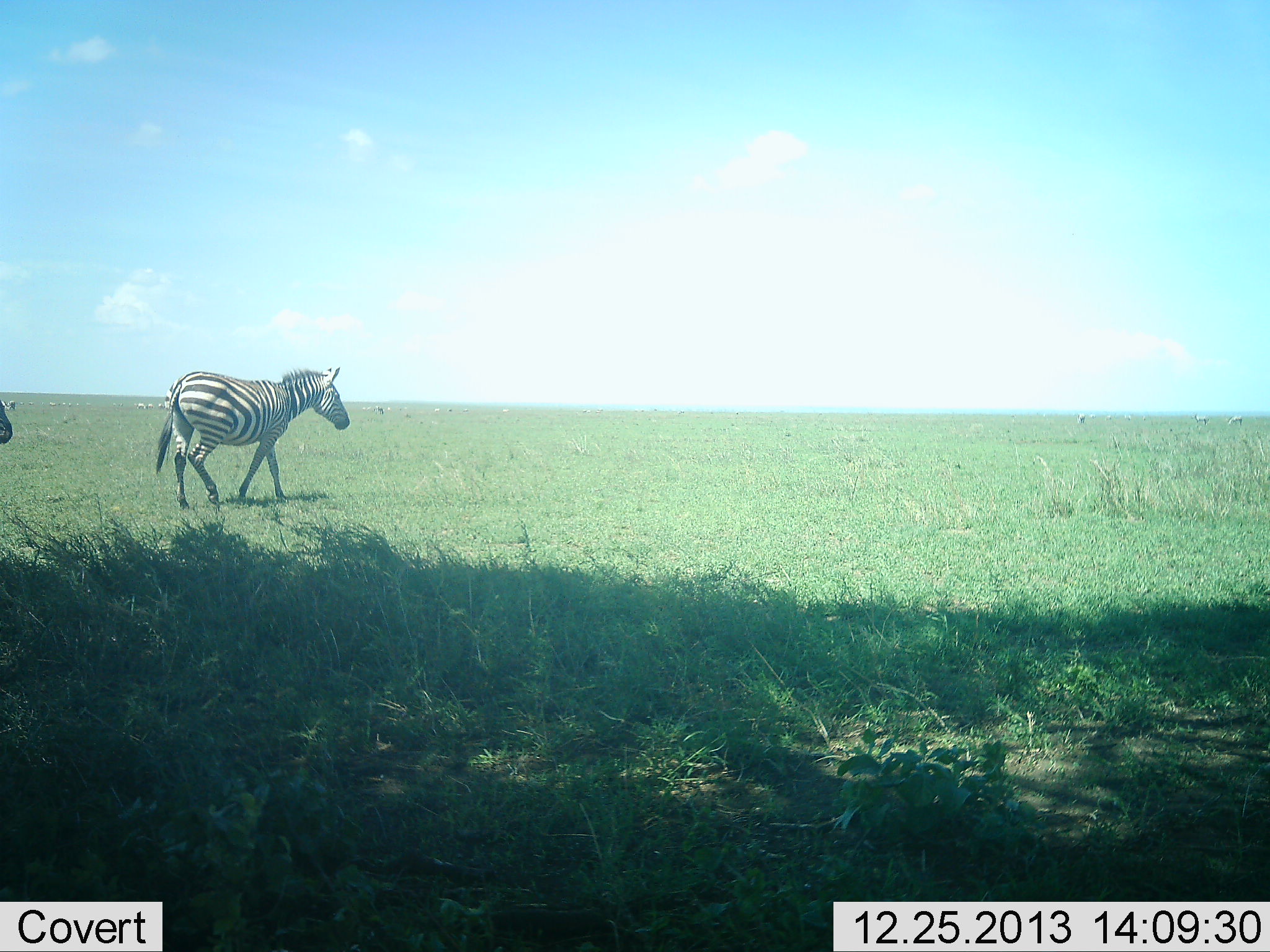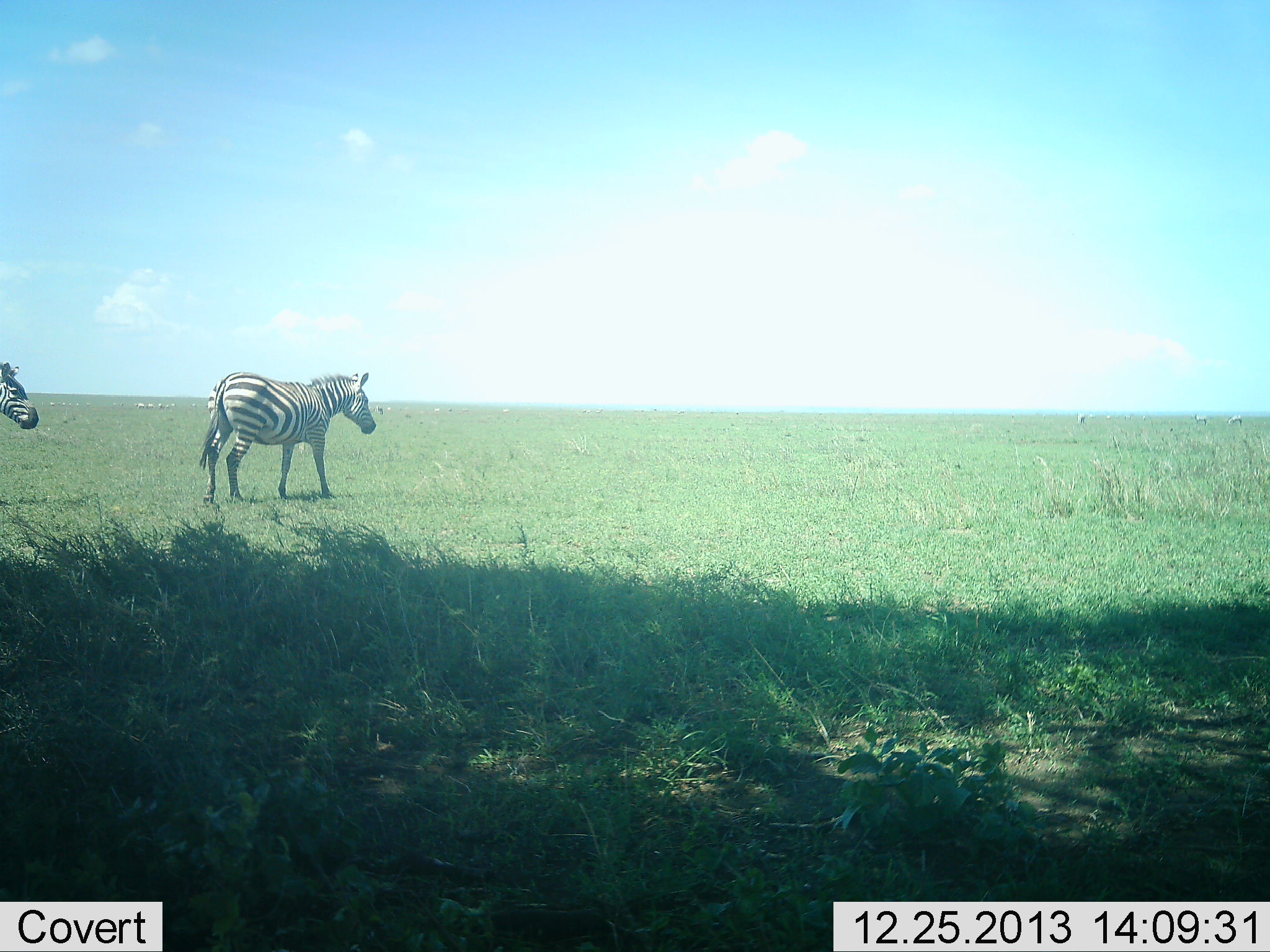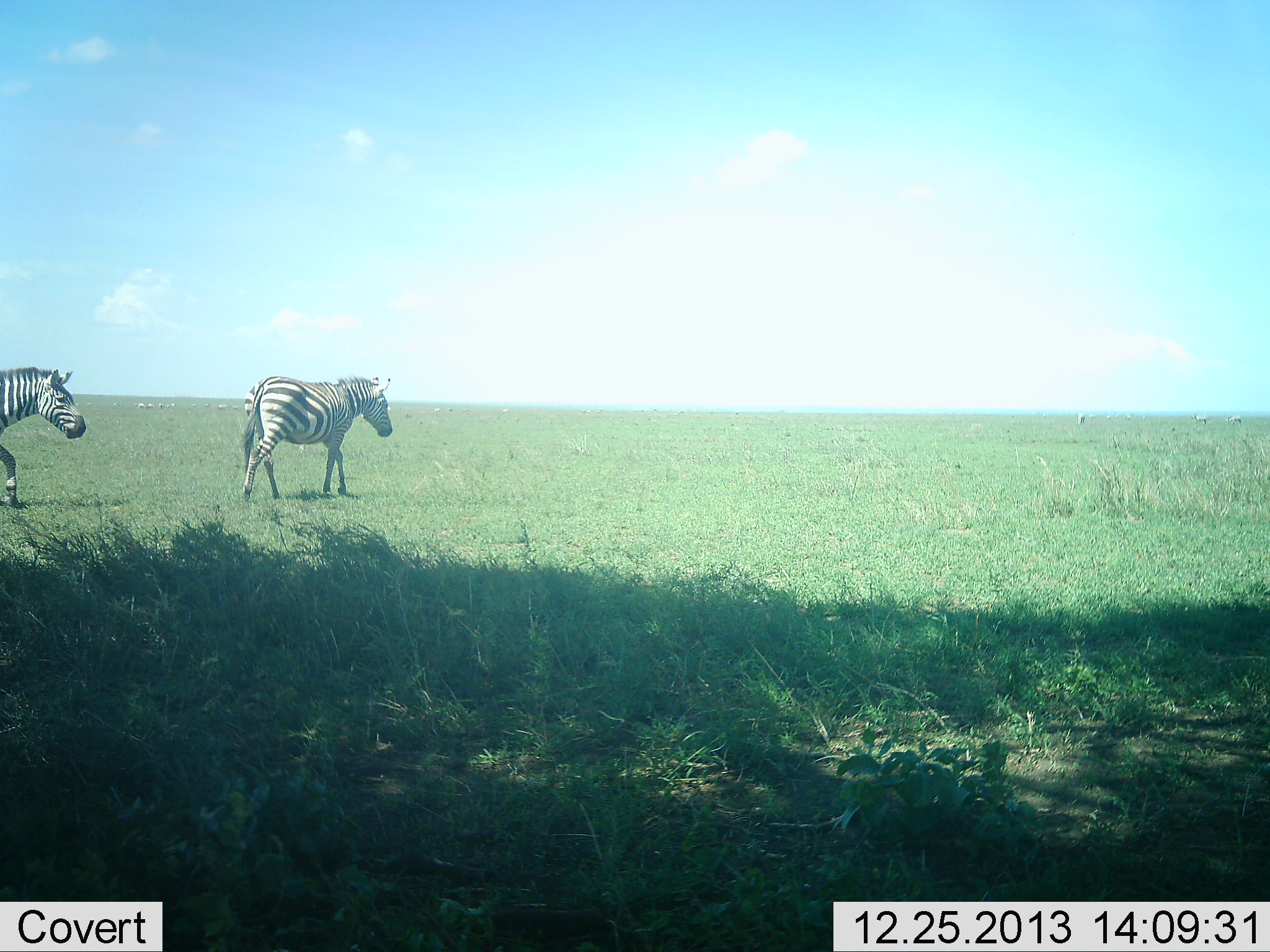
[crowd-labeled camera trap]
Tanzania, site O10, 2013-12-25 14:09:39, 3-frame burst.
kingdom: Animalia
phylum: Chordata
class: Mammalia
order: Perissodactyla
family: Equidae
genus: Equus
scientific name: Equus quagga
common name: plains zebra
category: zebra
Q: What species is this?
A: Zebra (plains zebra) (Equus quagga).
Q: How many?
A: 2.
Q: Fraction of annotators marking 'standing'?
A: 10%.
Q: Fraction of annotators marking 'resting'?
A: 0%.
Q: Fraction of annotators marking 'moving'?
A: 100%.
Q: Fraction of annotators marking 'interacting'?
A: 0%.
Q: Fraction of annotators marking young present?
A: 0%.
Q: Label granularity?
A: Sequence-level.